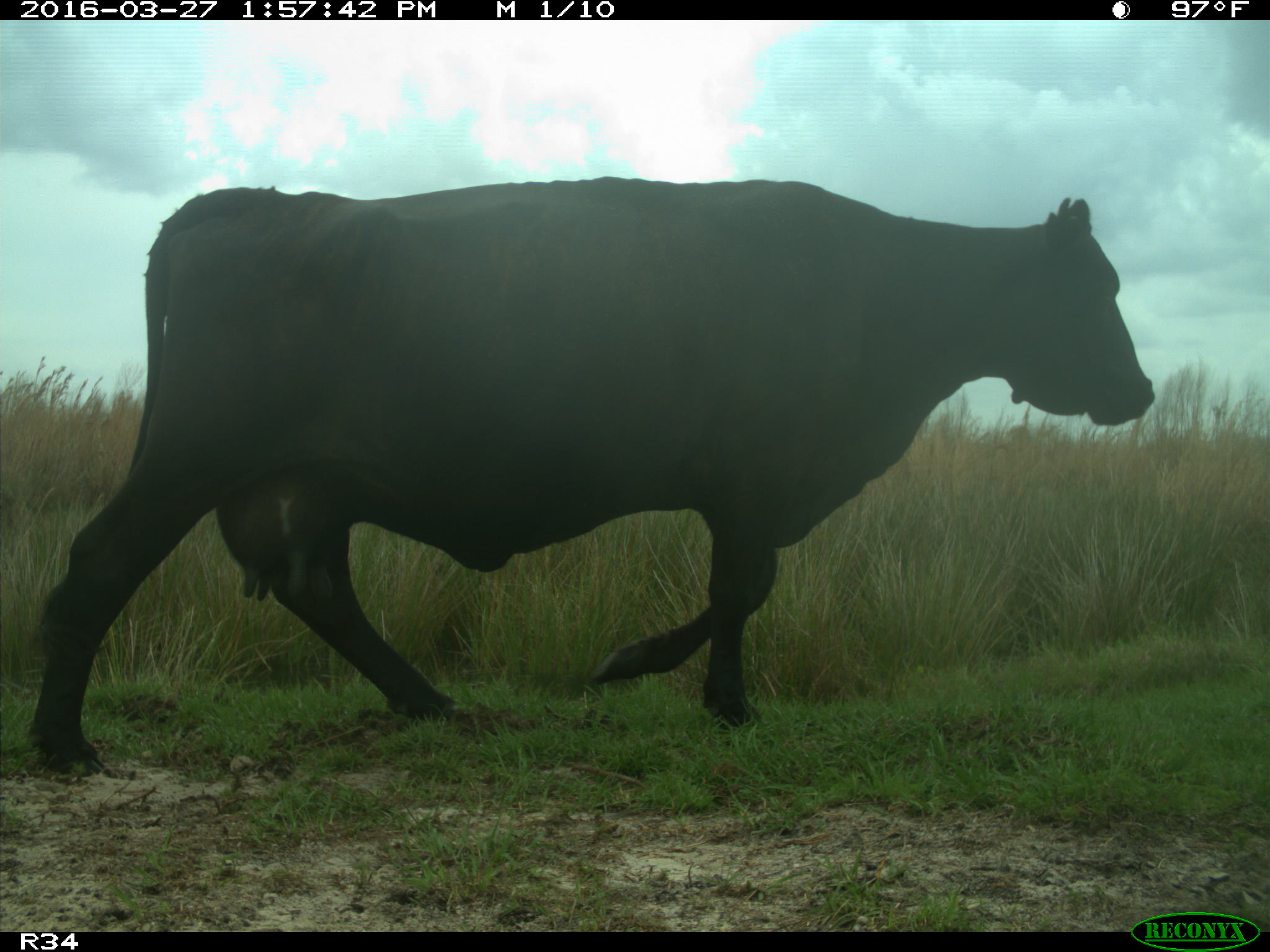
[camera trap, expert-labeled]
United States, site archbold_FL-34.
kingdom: Animalia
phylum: Chordata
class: Mammalia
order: Artiodactyla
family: Bovidae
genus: Bos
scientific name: Bos taurus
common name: domestic cow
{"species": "Bos taurus (domestic cow)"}